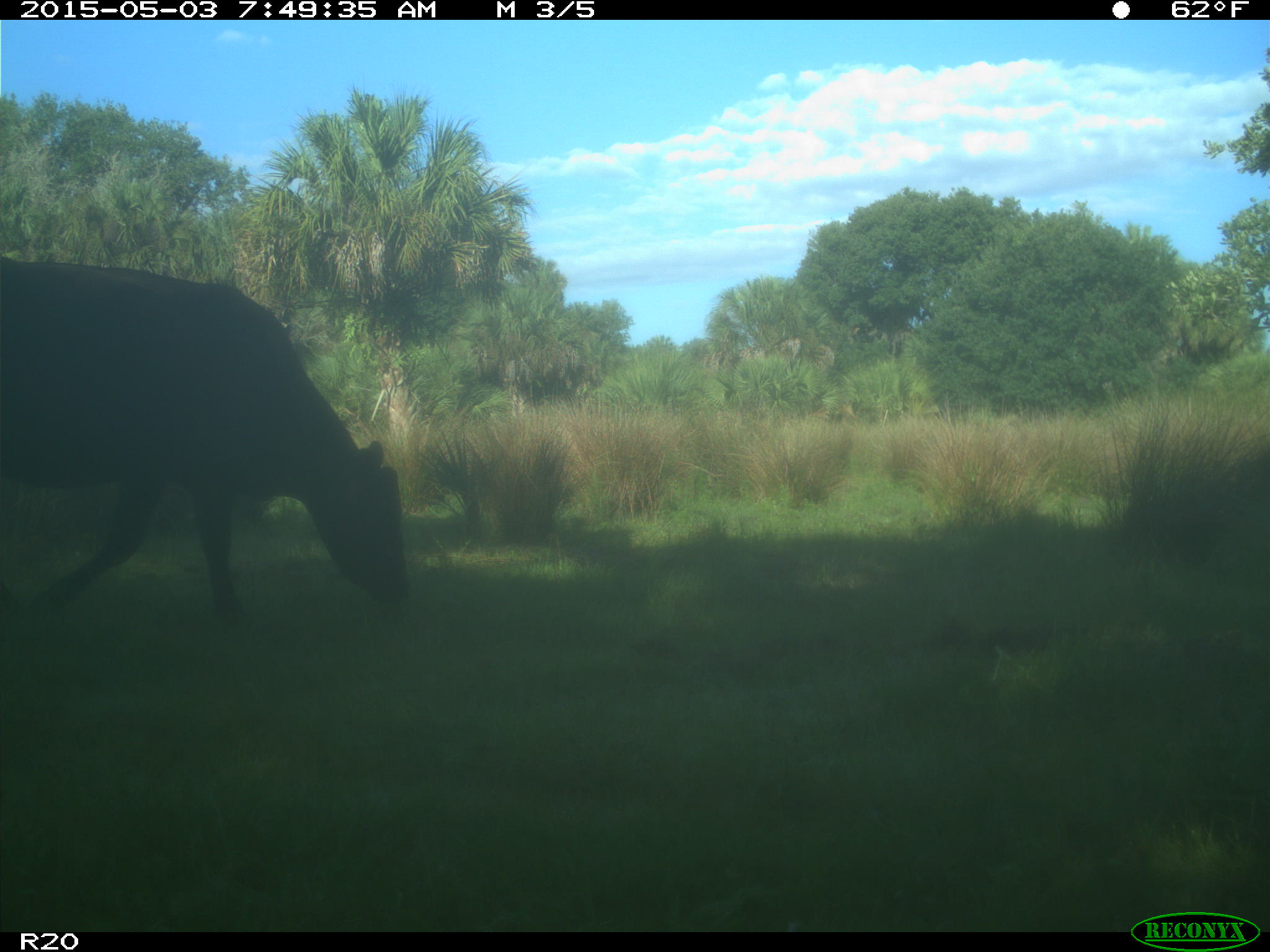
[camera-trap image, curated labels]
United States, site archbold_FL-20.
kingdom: Animalia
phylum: Chordata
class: Mammalia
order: Artiodactyla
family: Bovidae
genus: Bos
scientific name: Bos taurus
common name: domestic cow